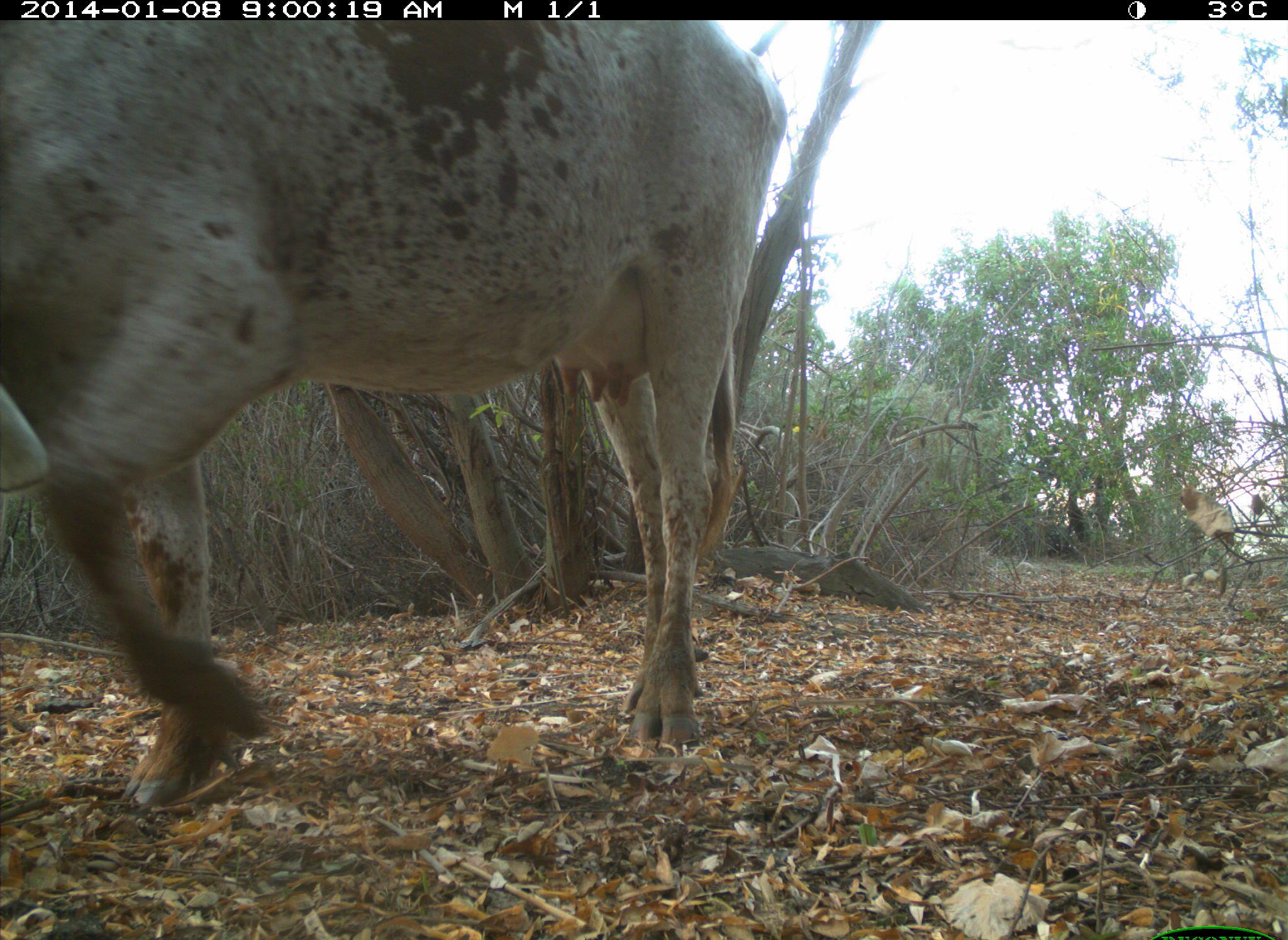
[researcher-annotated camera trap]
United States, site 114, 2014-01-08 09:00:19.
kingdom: Animalia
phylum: Chordata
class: Mammalia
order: Artiodactyla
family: Bovidae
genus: Bos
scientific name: Bos taurus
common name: cow